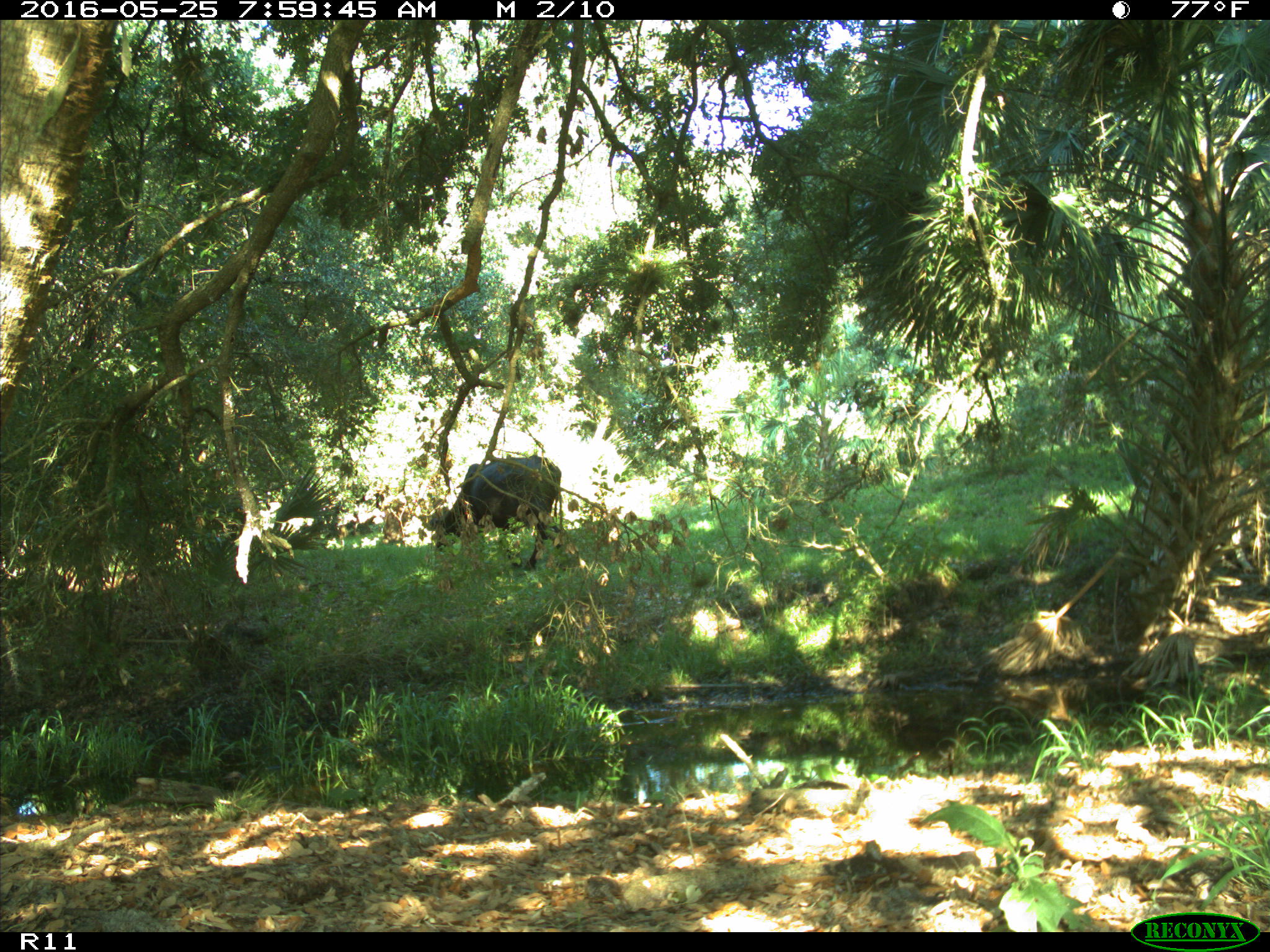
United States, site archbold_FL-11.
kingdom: Animalia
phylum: Chordata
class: Mammalia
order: Artiodactyla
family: Bovidae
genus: Bos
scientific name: Bos taurus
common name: domestic cow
Bos taurus (domestic cow).